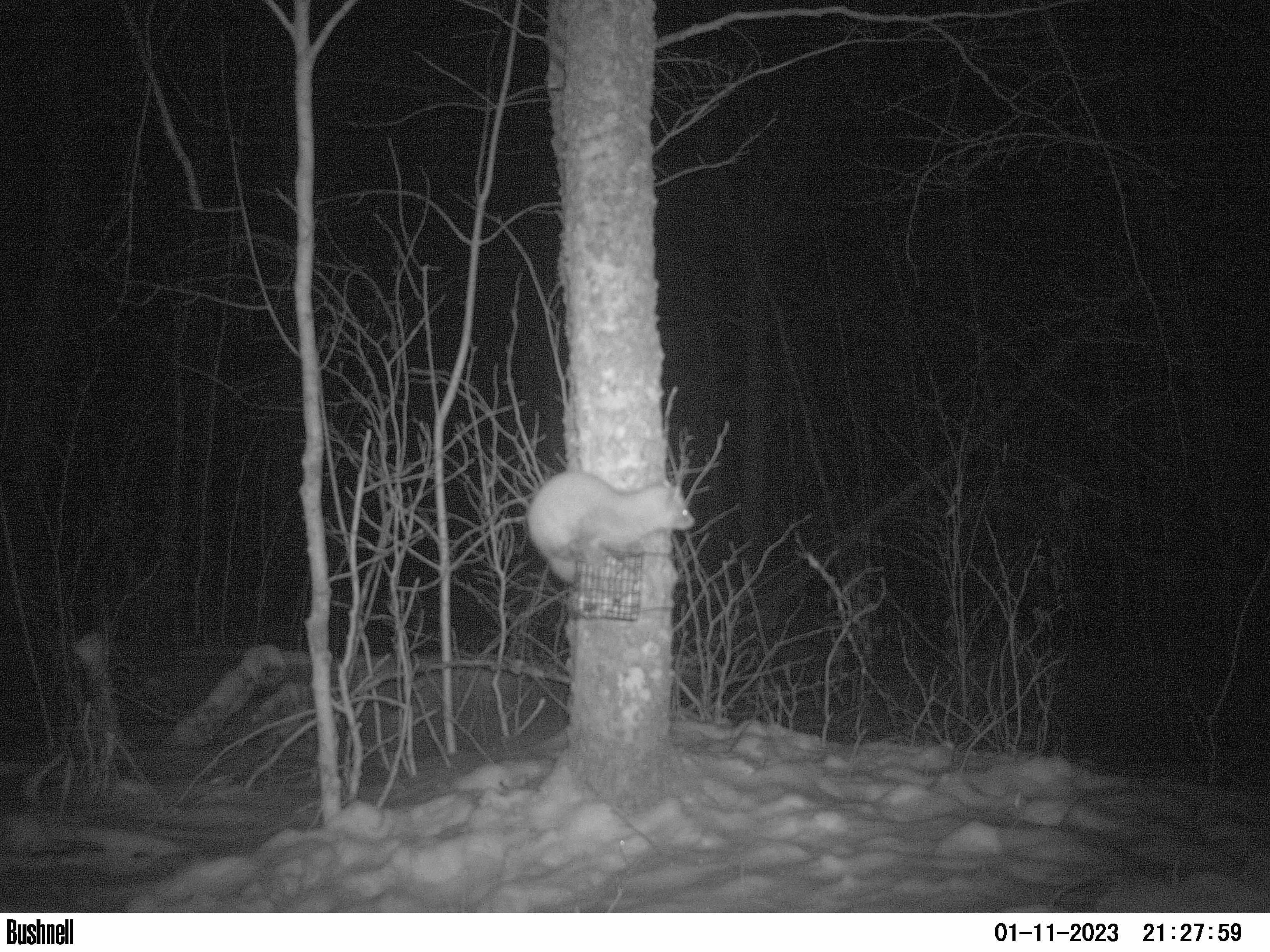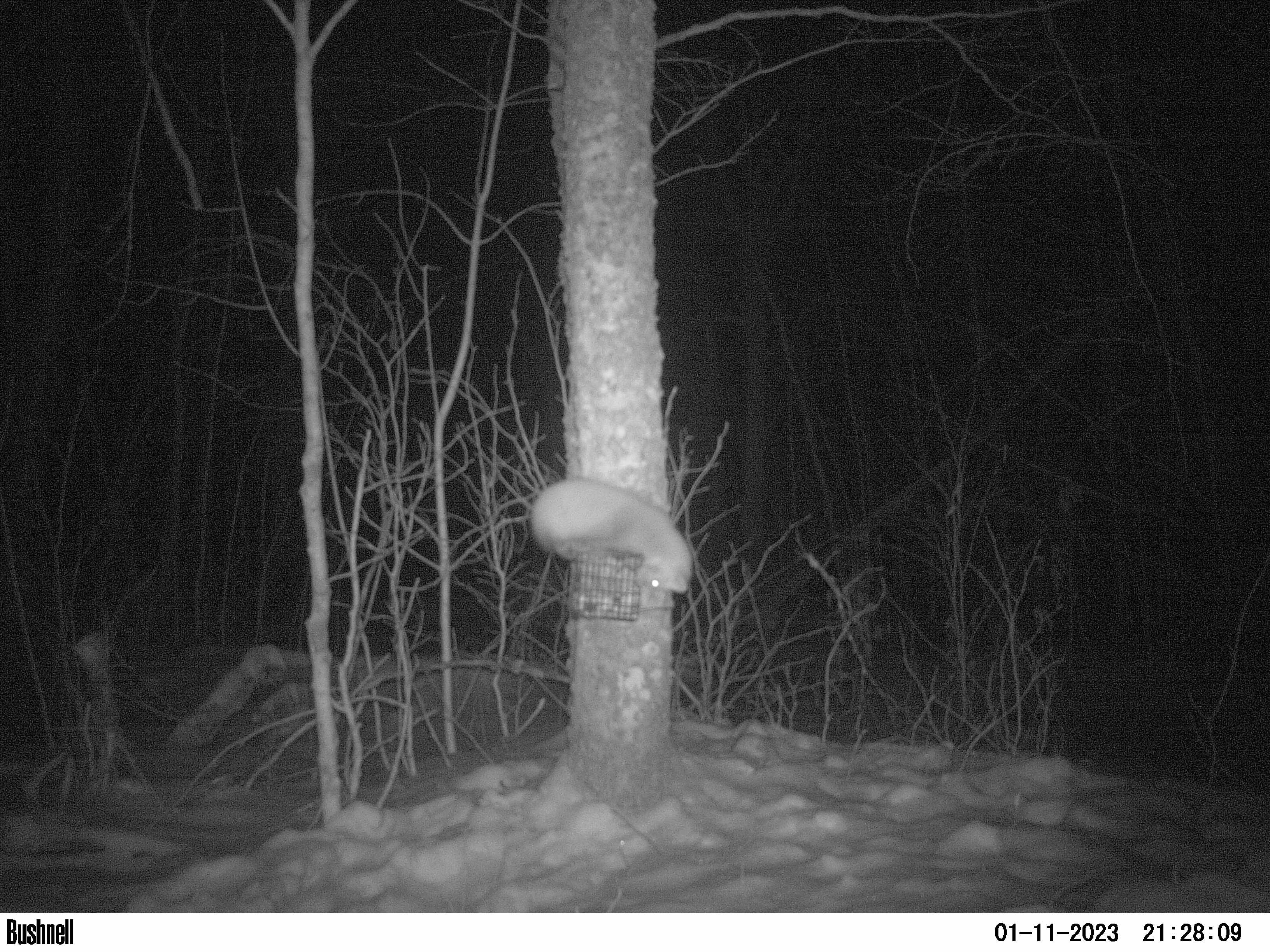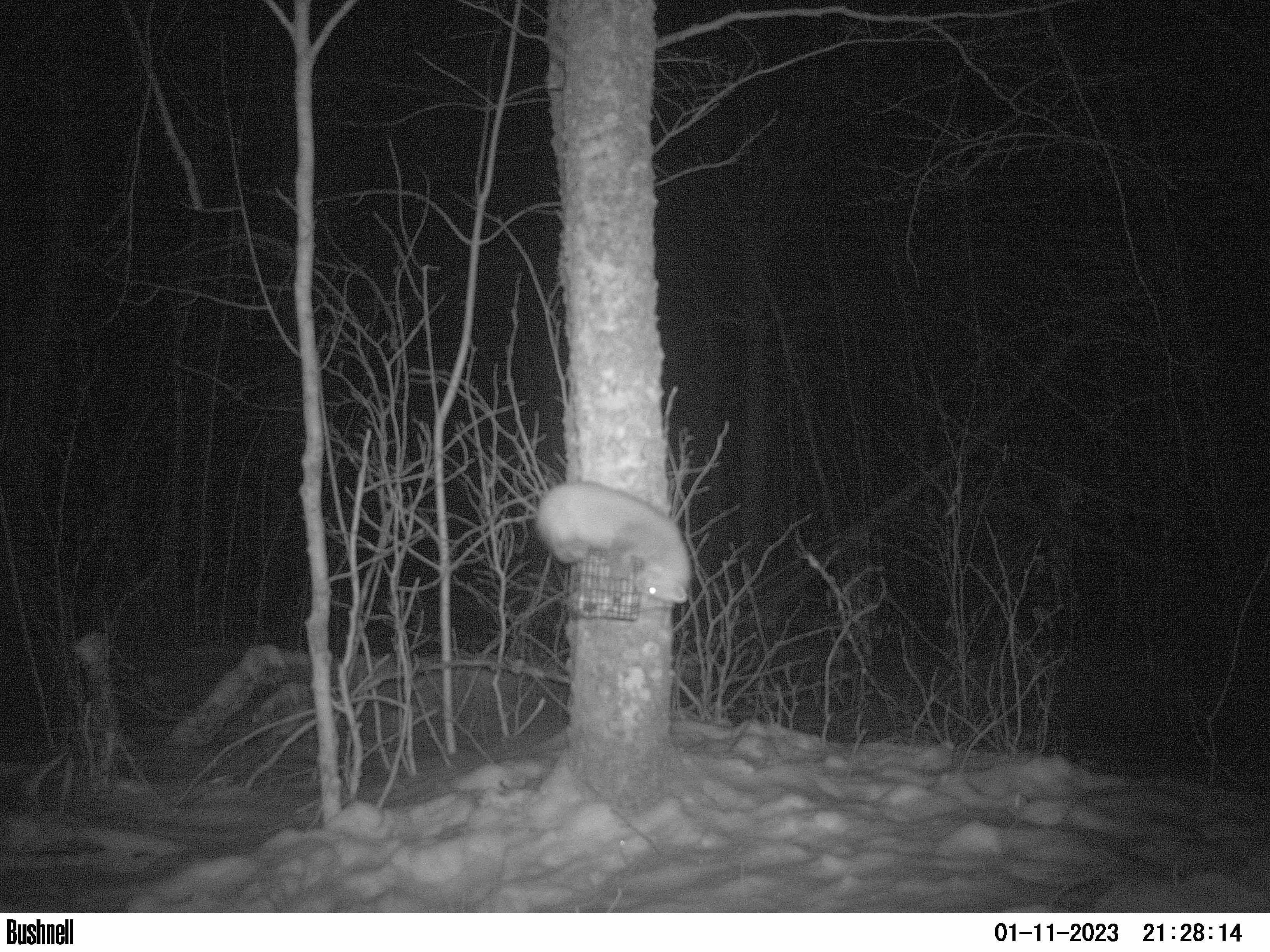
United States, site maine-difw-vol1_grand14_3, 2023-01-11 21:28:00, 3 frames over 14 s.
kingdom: Animalia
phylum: Chordata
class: Mammalia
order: Carnivora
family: Mustelidae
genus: Martes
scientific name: Martes americana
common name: american marten